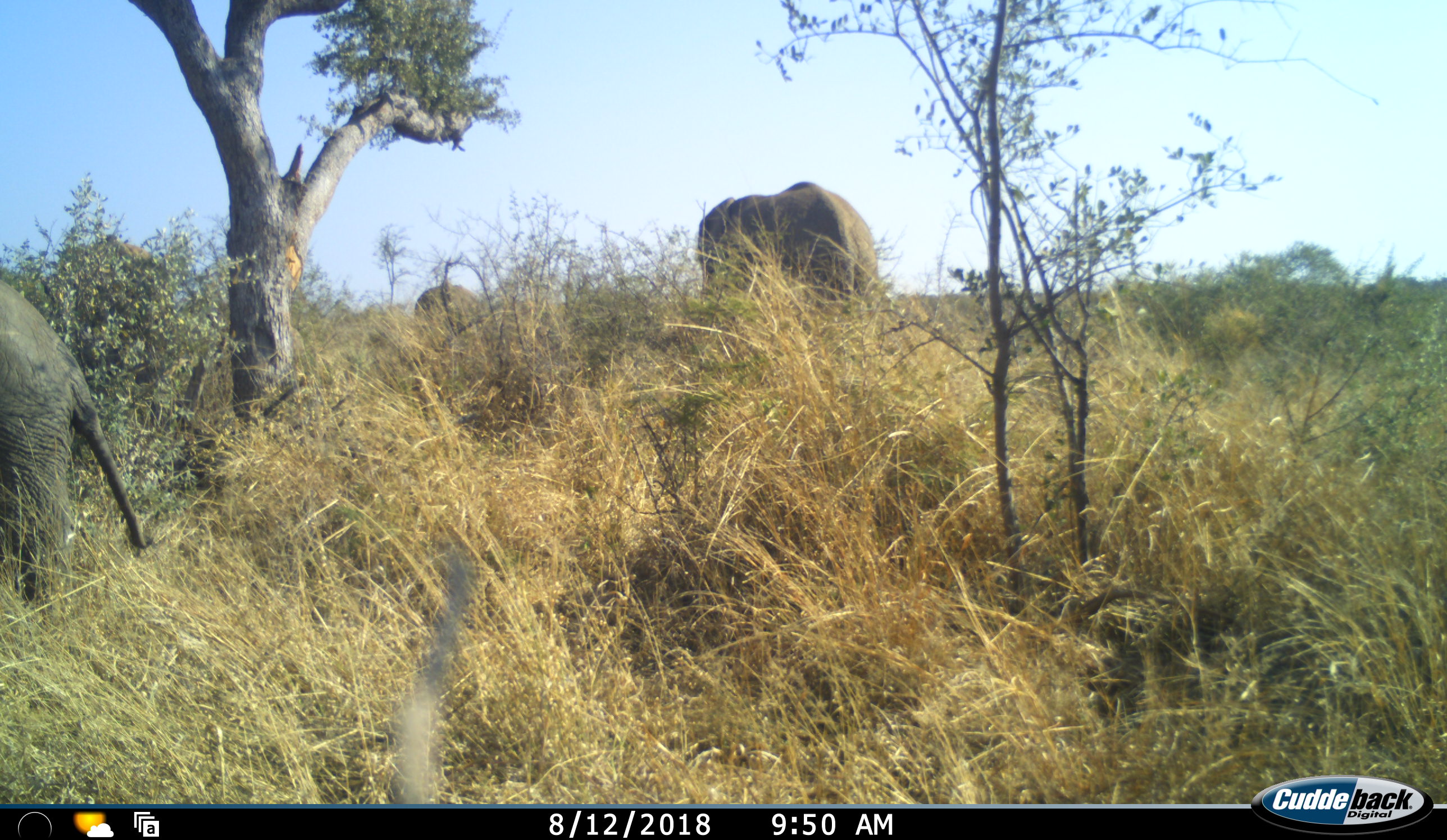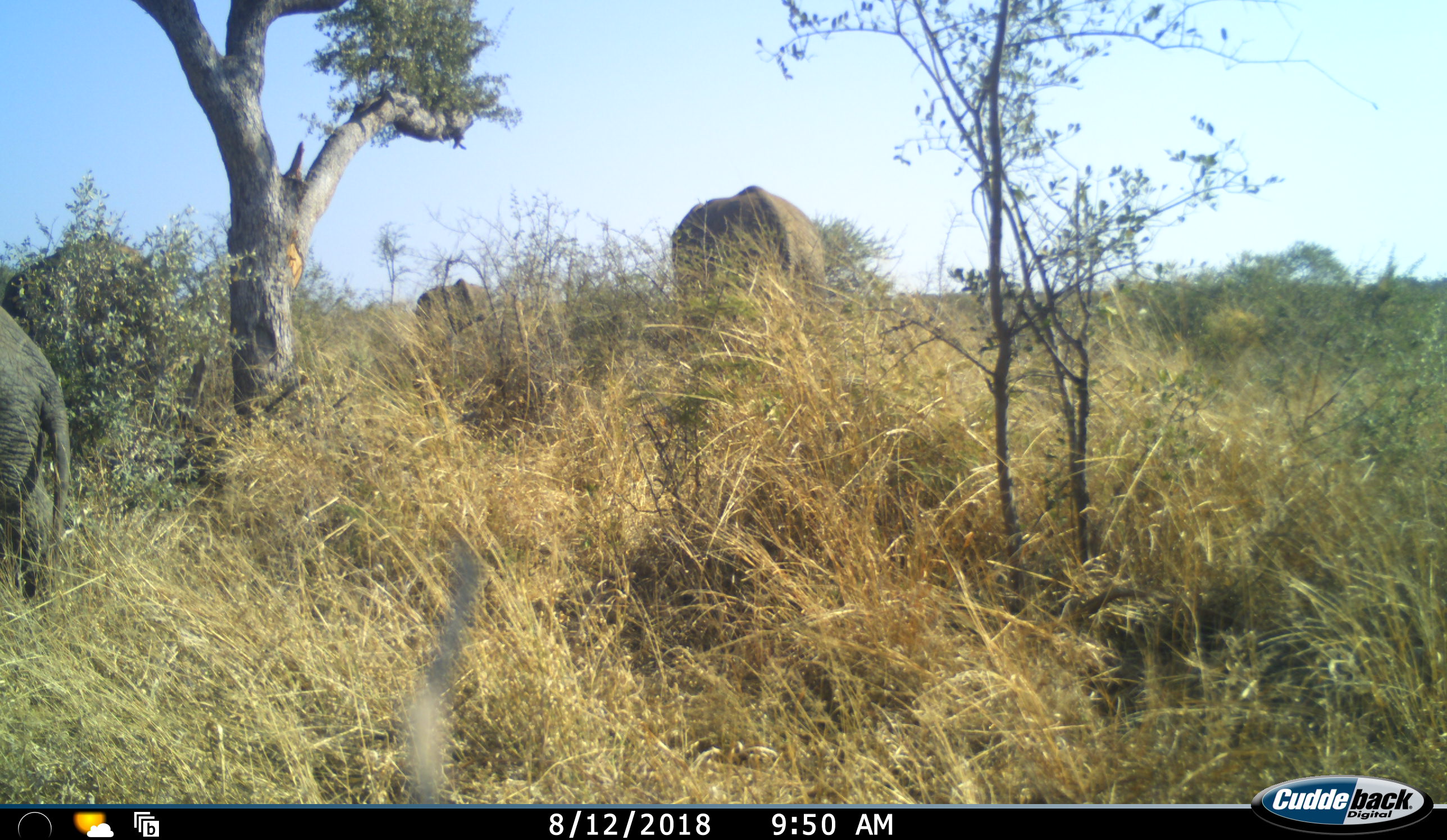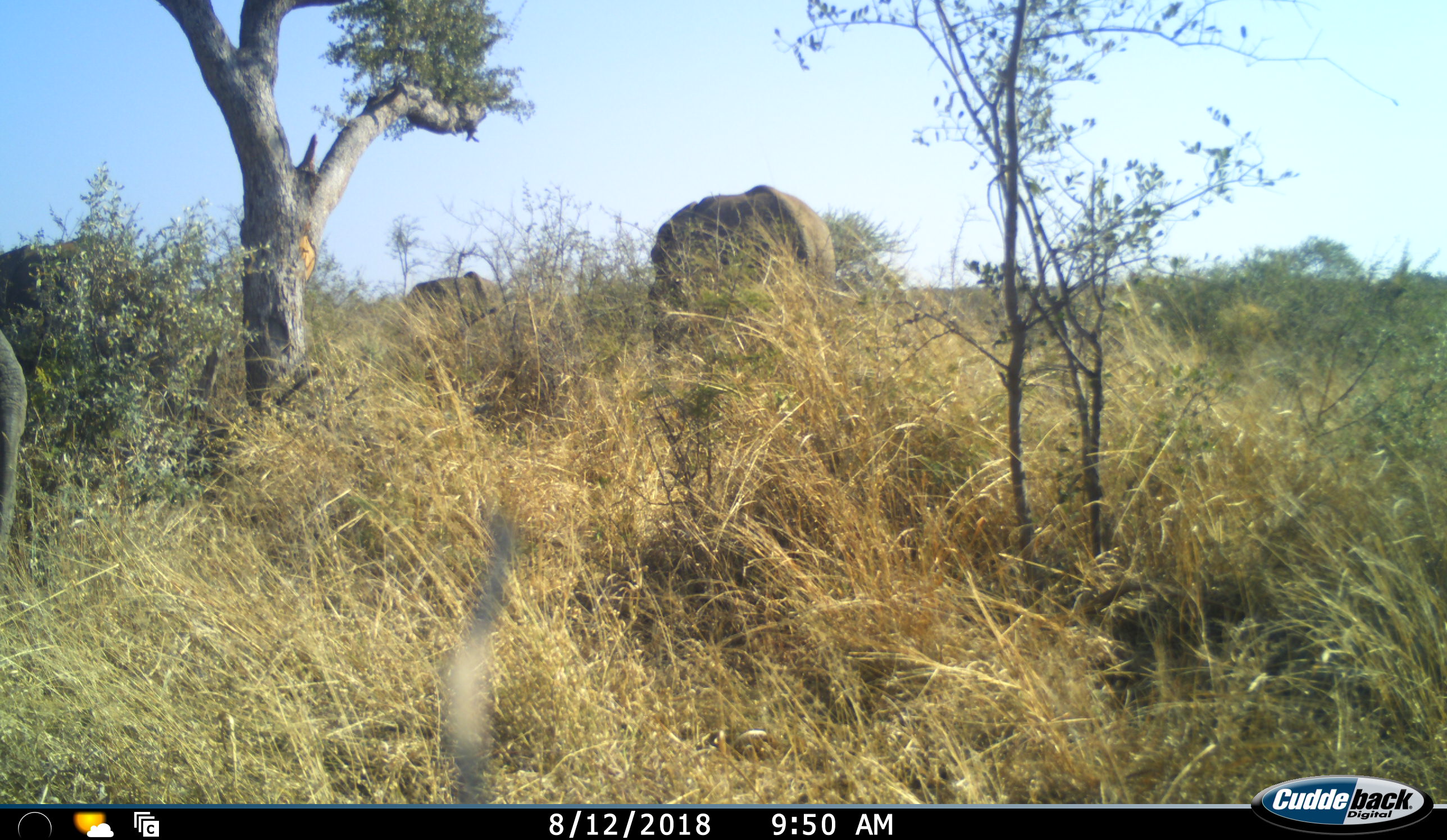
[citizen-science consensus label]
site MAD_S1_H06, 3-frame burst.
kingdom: Animalia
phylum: Chordata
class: Mammalia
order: Proboscidea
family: Elephantidae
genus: Loxodonta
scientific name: Loxodonta africana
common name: african bush elephant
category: elephant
Elephant (african bush elephant) (Loxodonta africana), count 4. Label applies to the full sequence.